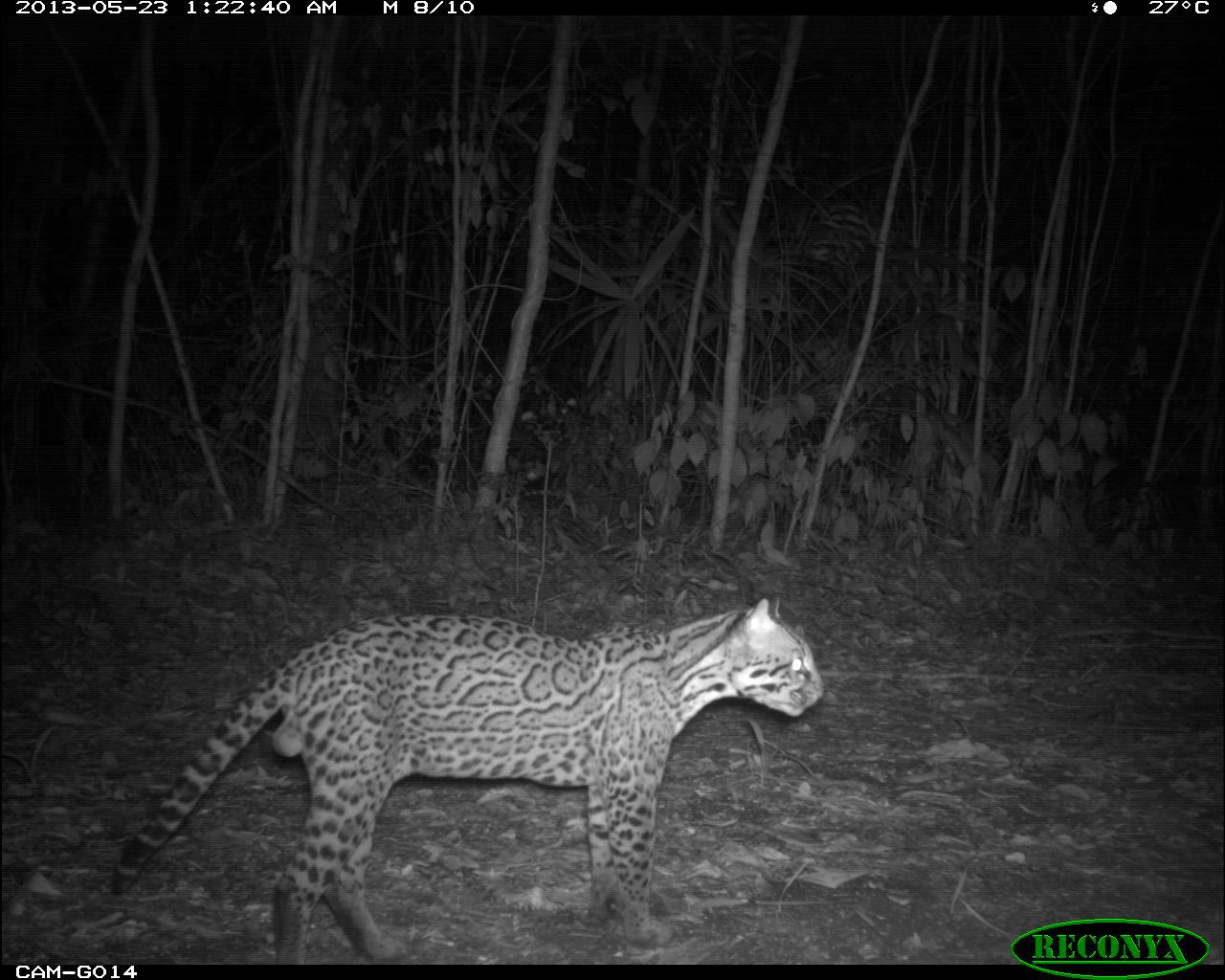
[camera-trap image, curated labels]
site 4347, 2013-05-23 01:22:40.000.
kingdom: Animalia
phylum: Chordata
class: Mammalia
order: Carnivora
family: Felidae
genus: Leopardus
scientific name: Leopardus pardalis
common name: ocelot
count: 1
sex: male